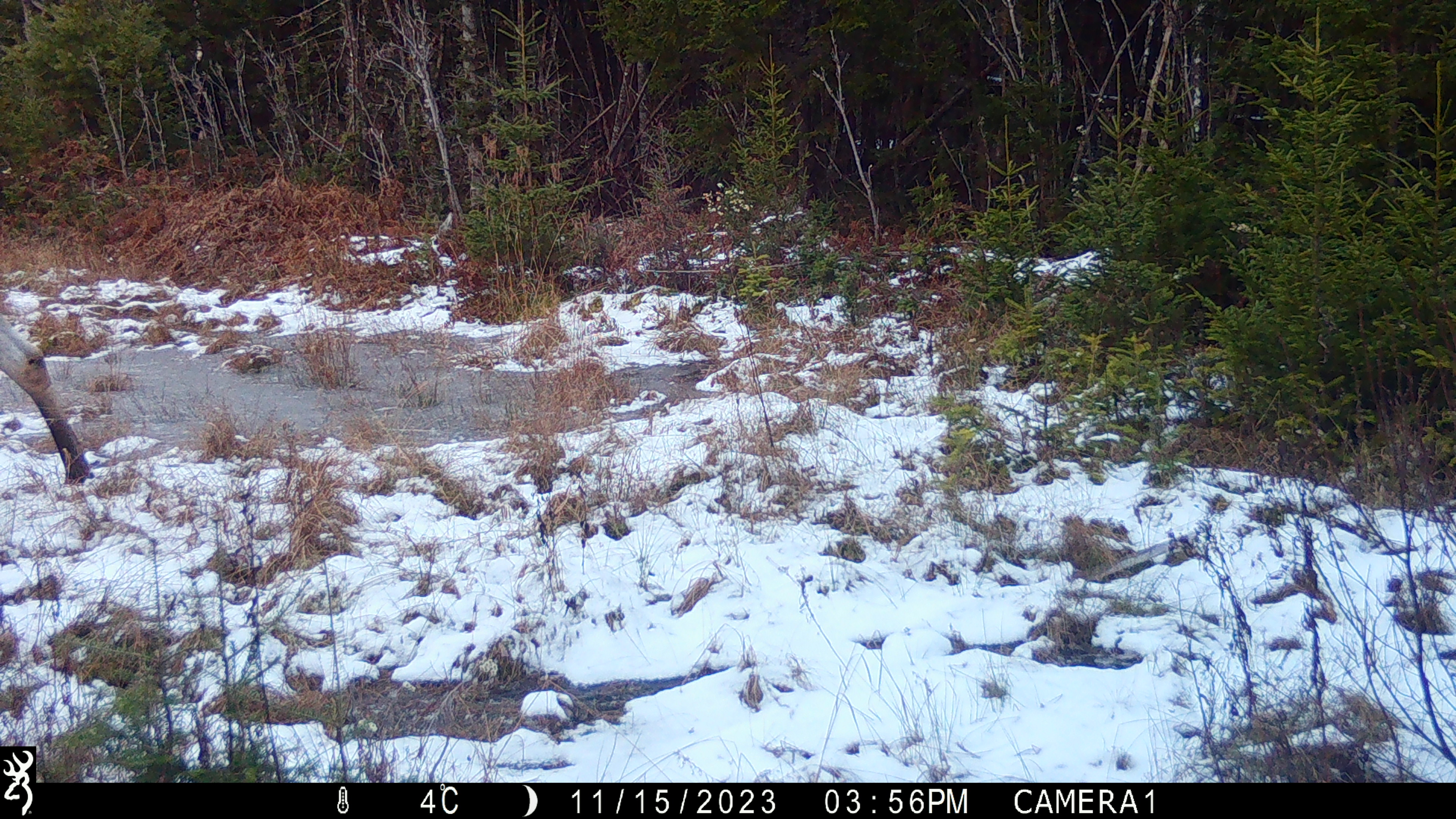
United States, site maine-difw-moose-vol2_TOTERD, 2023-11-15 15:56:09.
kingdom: Animalia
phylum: Chordata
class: Mammalia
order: Artiodactyla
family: Cervidae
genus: Alces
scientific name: Alces alces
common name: moose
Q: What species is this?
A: Moose (Alces alces).